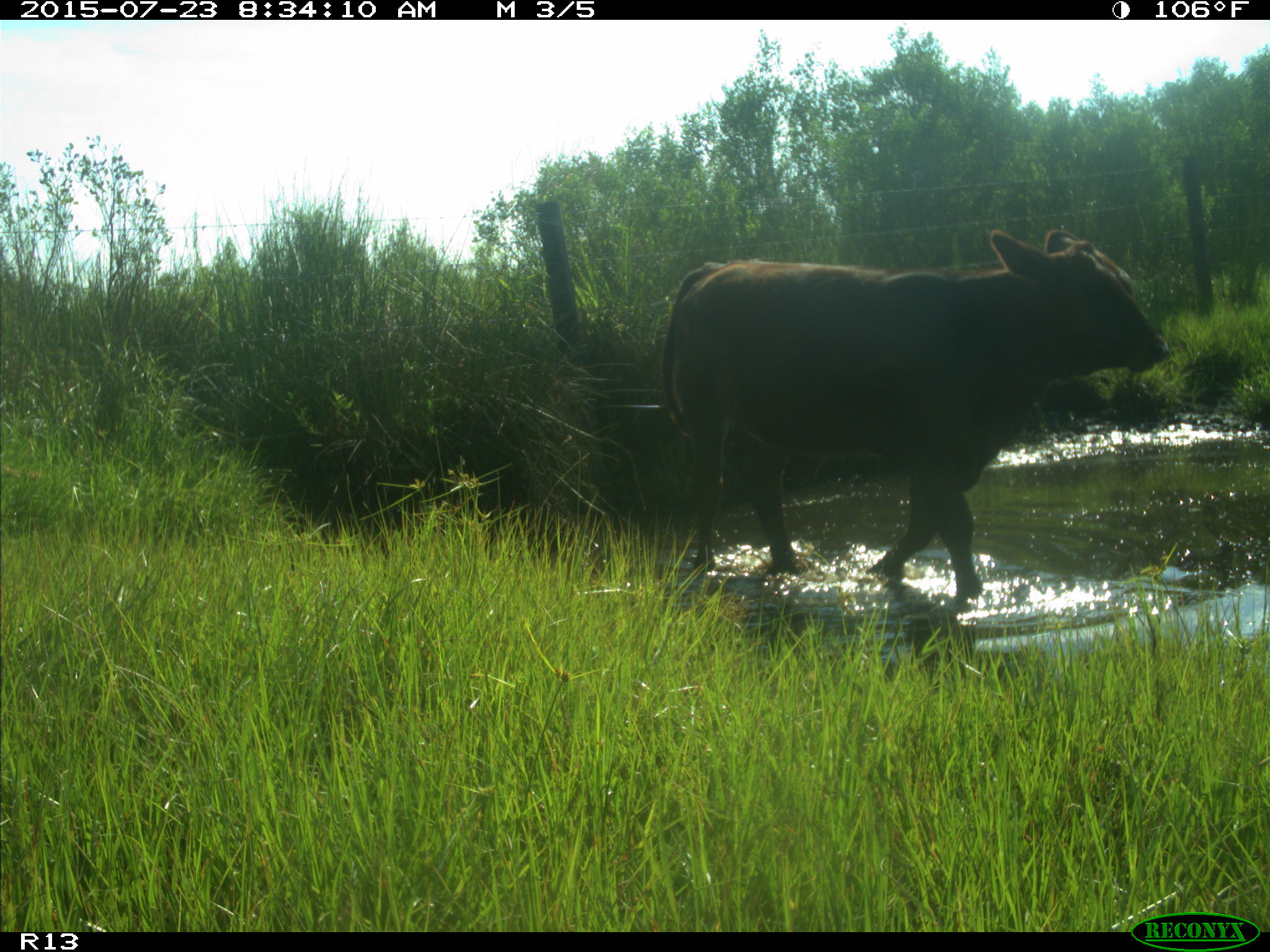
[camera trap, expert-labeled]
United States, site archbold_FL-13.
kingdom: Animalia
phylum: Chordata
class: Mammalia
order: Artiodactyla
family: Bovidae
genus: Bos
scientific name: Bos taurus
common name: domestic cow